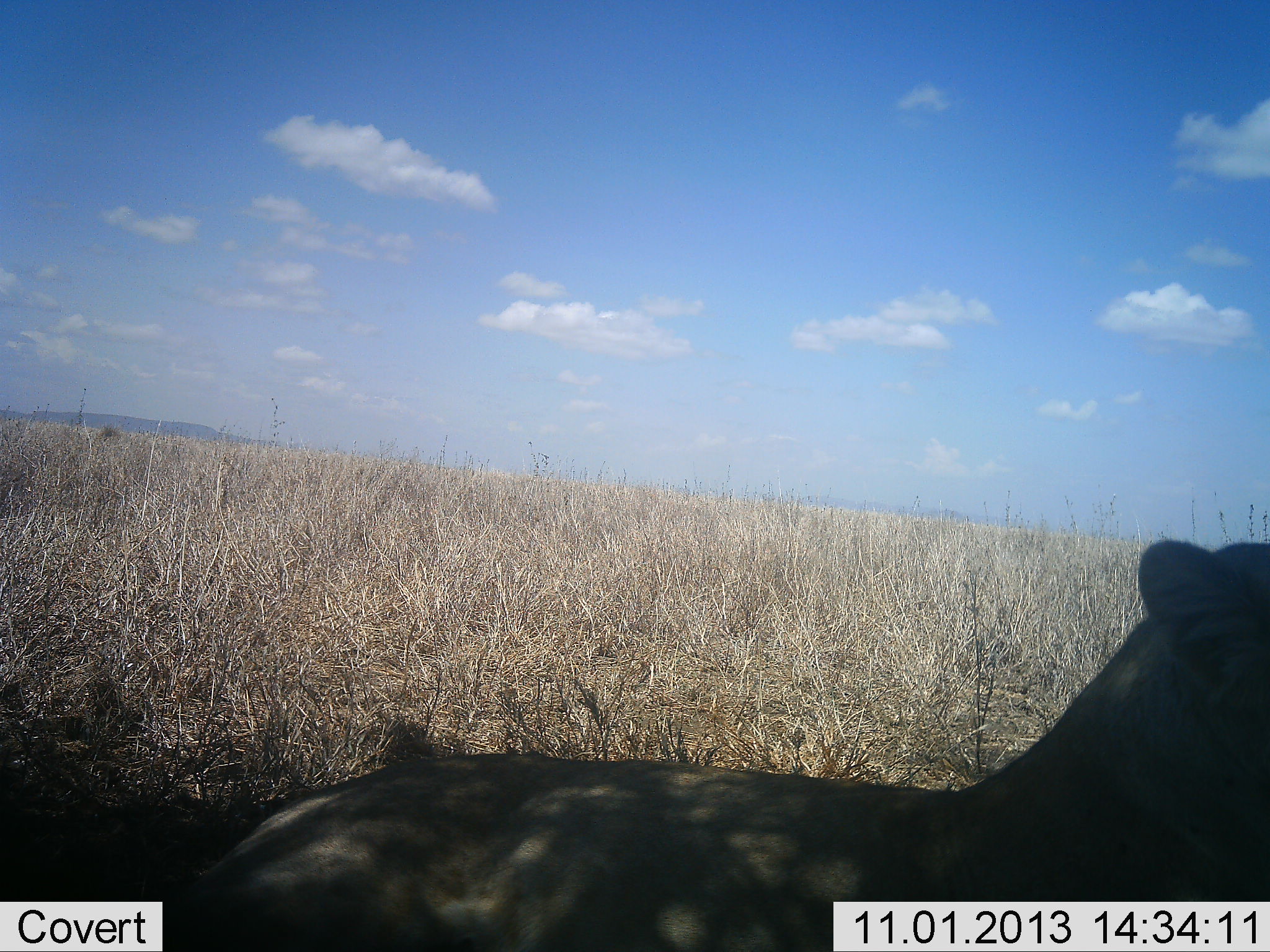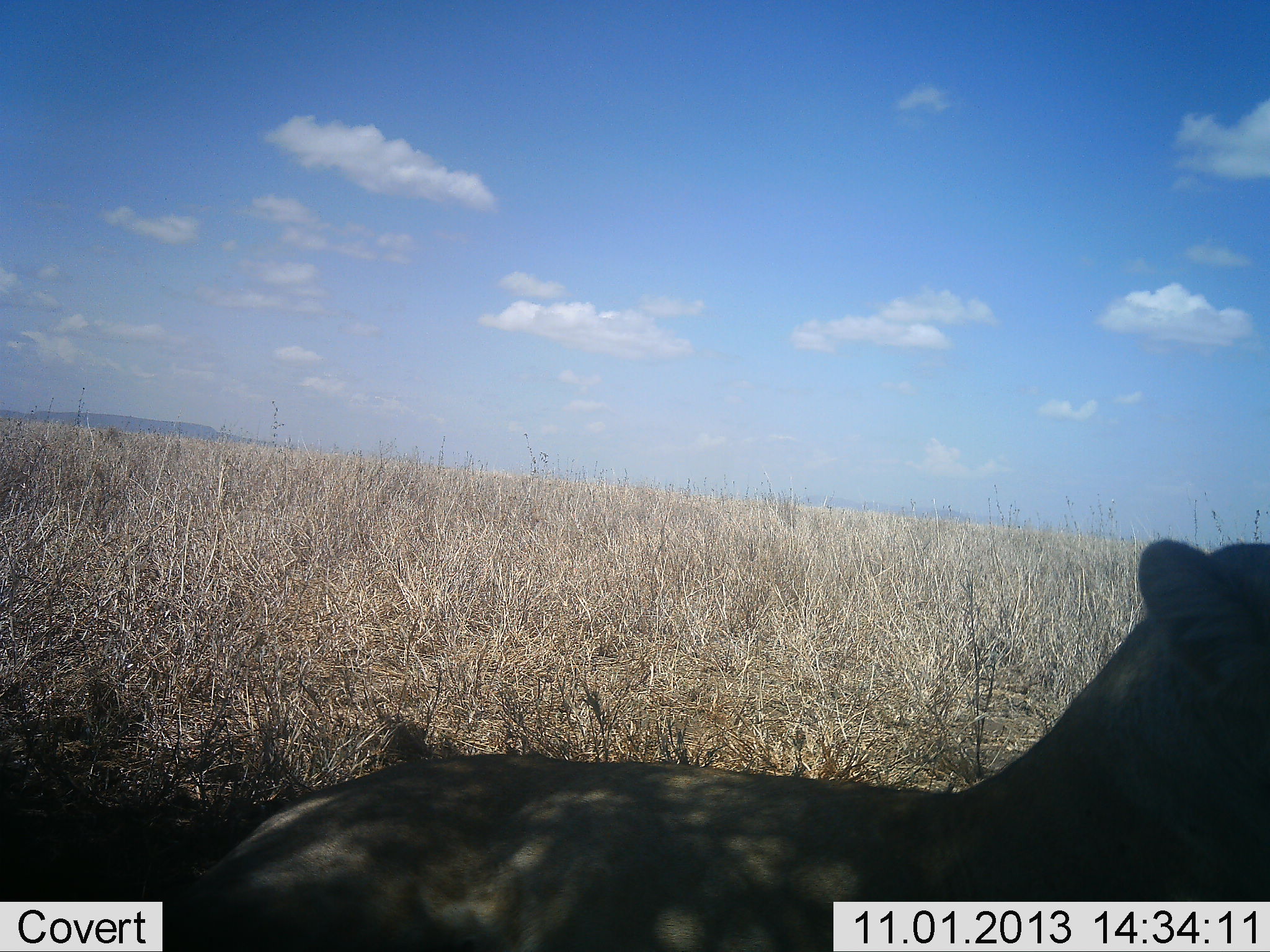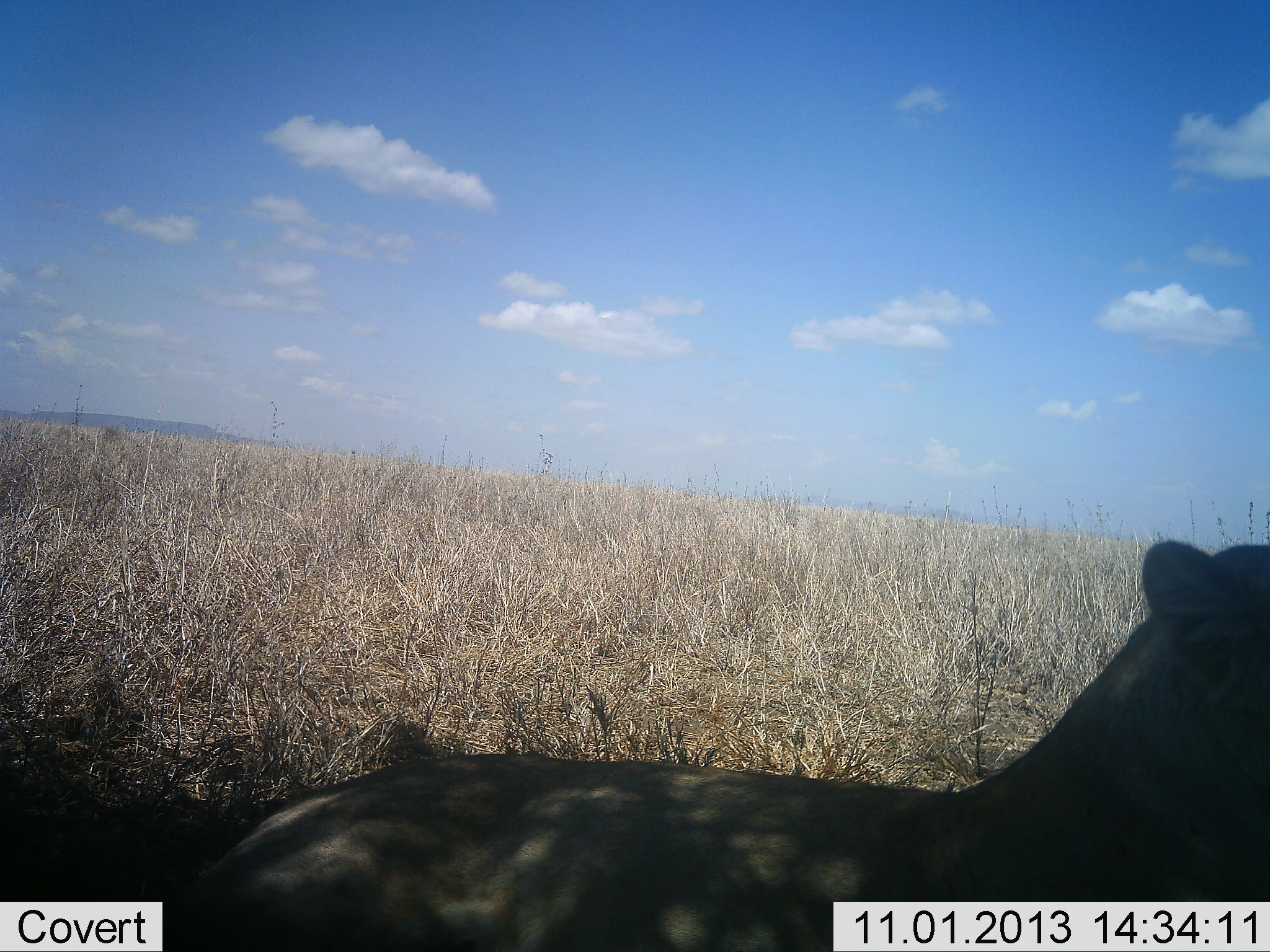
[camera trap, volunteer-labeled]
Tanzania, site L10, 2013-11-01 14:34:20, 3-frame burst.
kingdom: Animalia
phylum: Chordata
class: Mammalia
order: Carnivora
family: Felidae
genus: Panthera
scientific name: Panthera leo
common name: lion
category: lionfemale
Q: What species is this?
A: Lionfemale (lion) (Panthera leo).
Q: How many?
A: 1.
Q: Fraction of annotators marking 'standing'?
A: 17%.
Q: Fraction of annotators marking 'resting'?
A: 83%.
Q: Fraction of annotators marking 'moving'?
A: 0%.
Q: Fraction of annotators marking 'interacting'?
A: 0%.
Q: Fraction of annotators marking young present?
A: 0%.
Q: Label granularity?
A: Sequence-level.